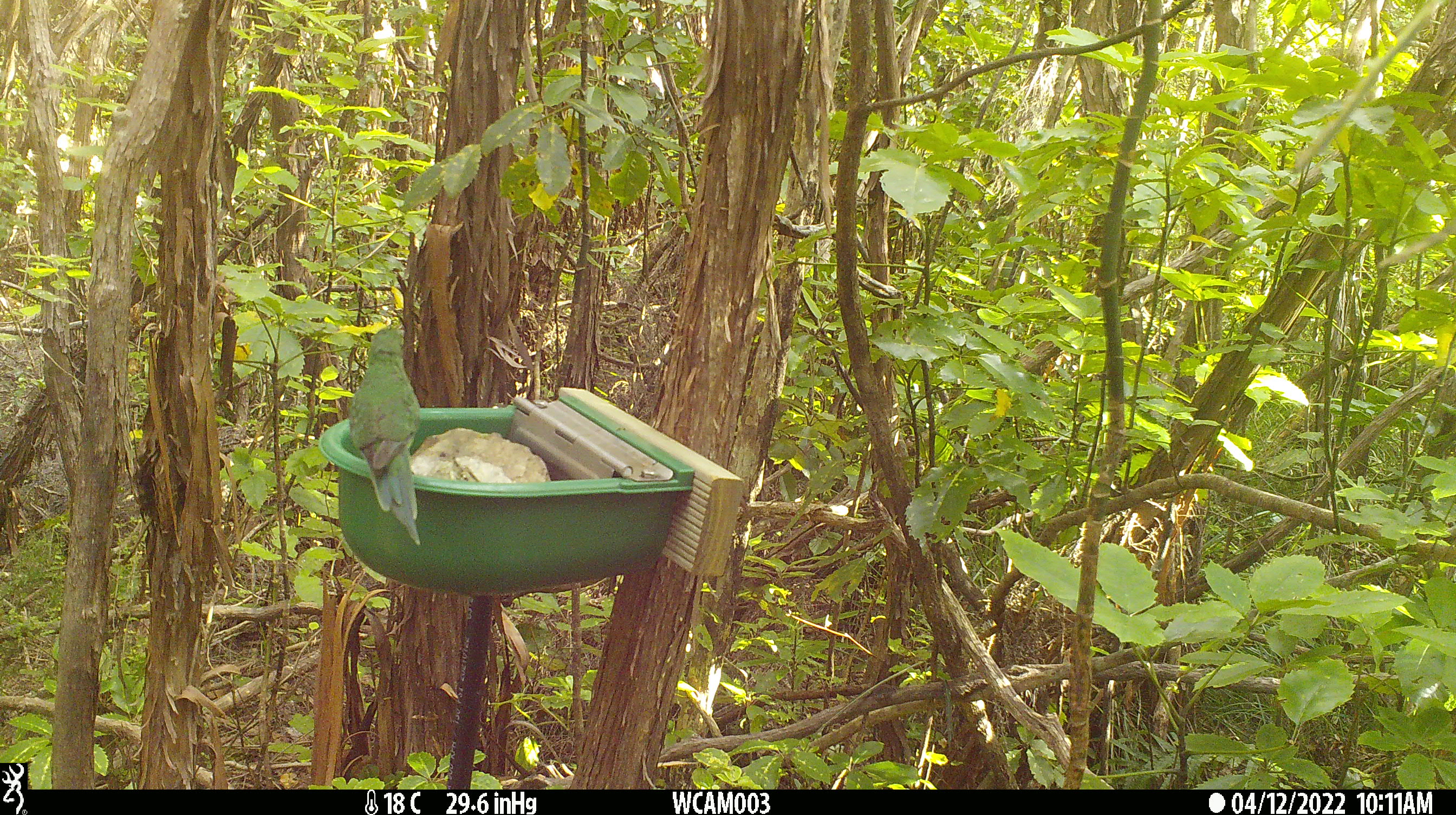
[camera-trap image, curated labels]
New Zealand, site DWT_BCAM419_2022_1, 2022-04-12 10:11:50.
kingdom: Animalia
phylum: Chordata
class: Aves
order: Psittaciformes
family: Psittaculidae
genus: Cyanoramphus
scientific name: Cyanoramphus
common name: parakeet